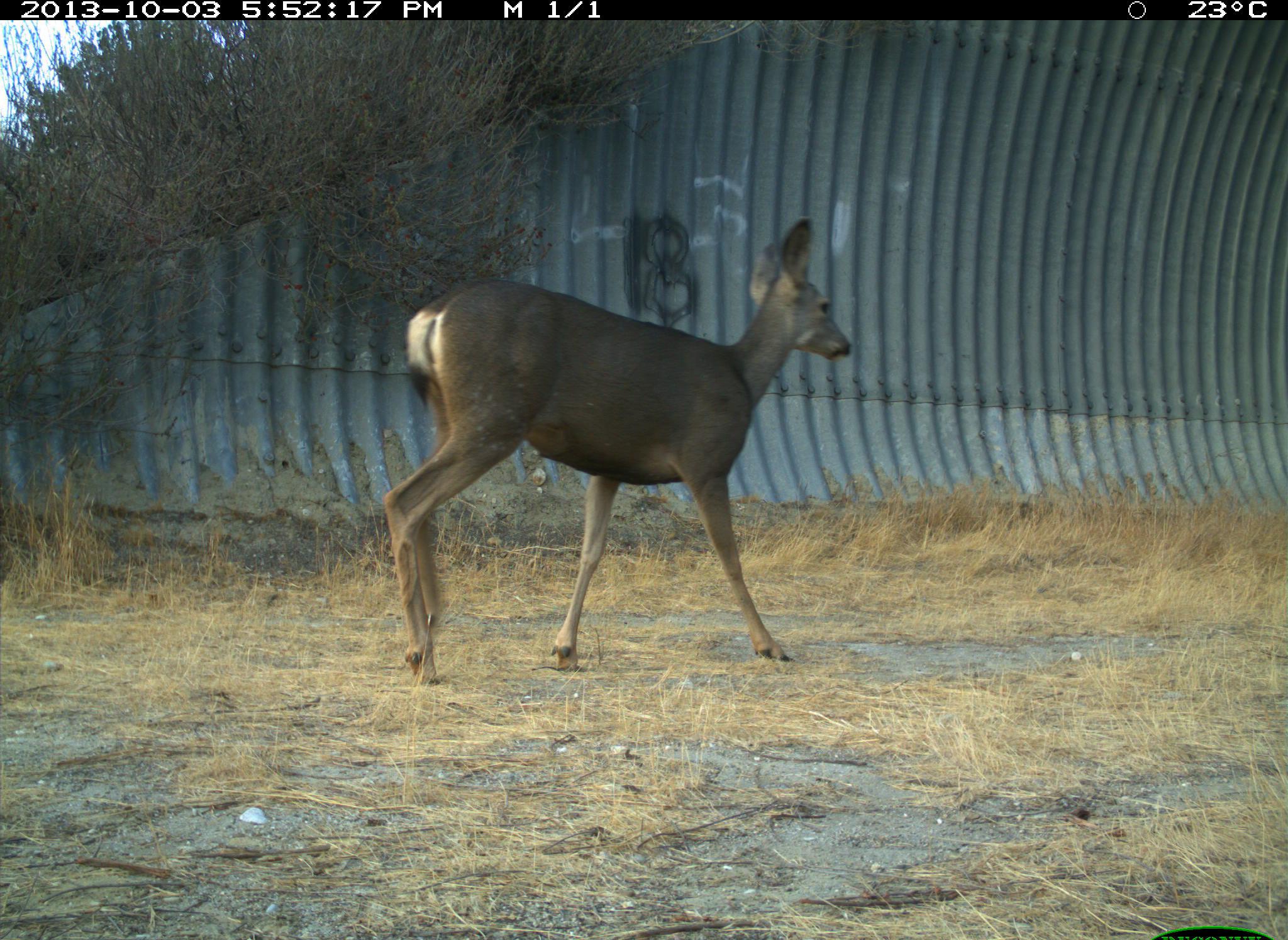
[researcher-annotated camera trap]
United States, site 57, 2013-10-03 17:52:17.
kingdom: Animalia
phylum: Chordata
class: Mammalia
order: Artiodactyla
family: Cervidae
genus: Odocoileus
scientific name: Odocoileus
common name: deer